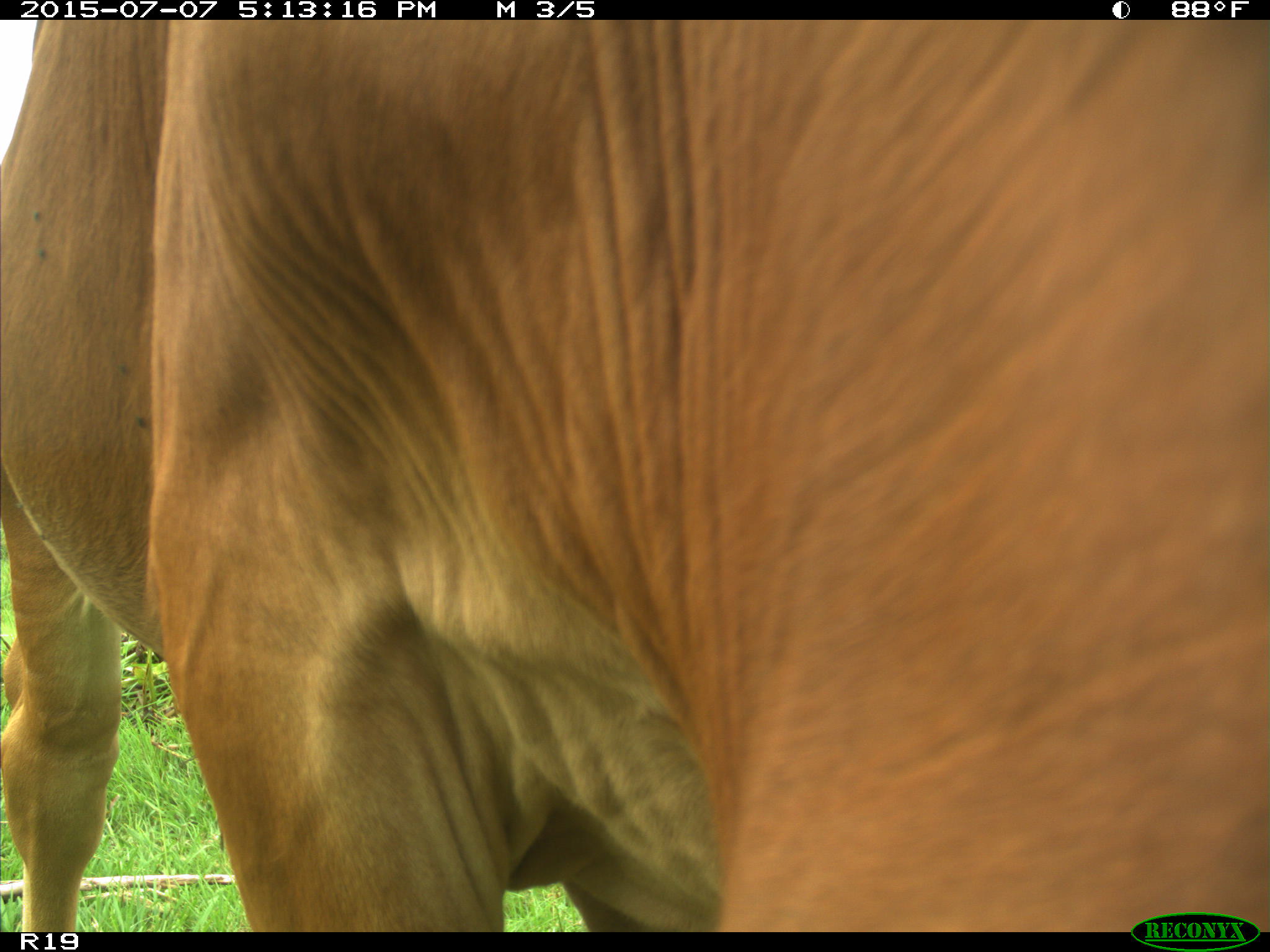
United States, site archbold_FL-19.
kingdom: Animalia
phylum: Chordata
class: Mammalia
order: Artiodactyla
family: Bovidae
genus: Bos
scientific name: Bos taurus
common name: domestic cow